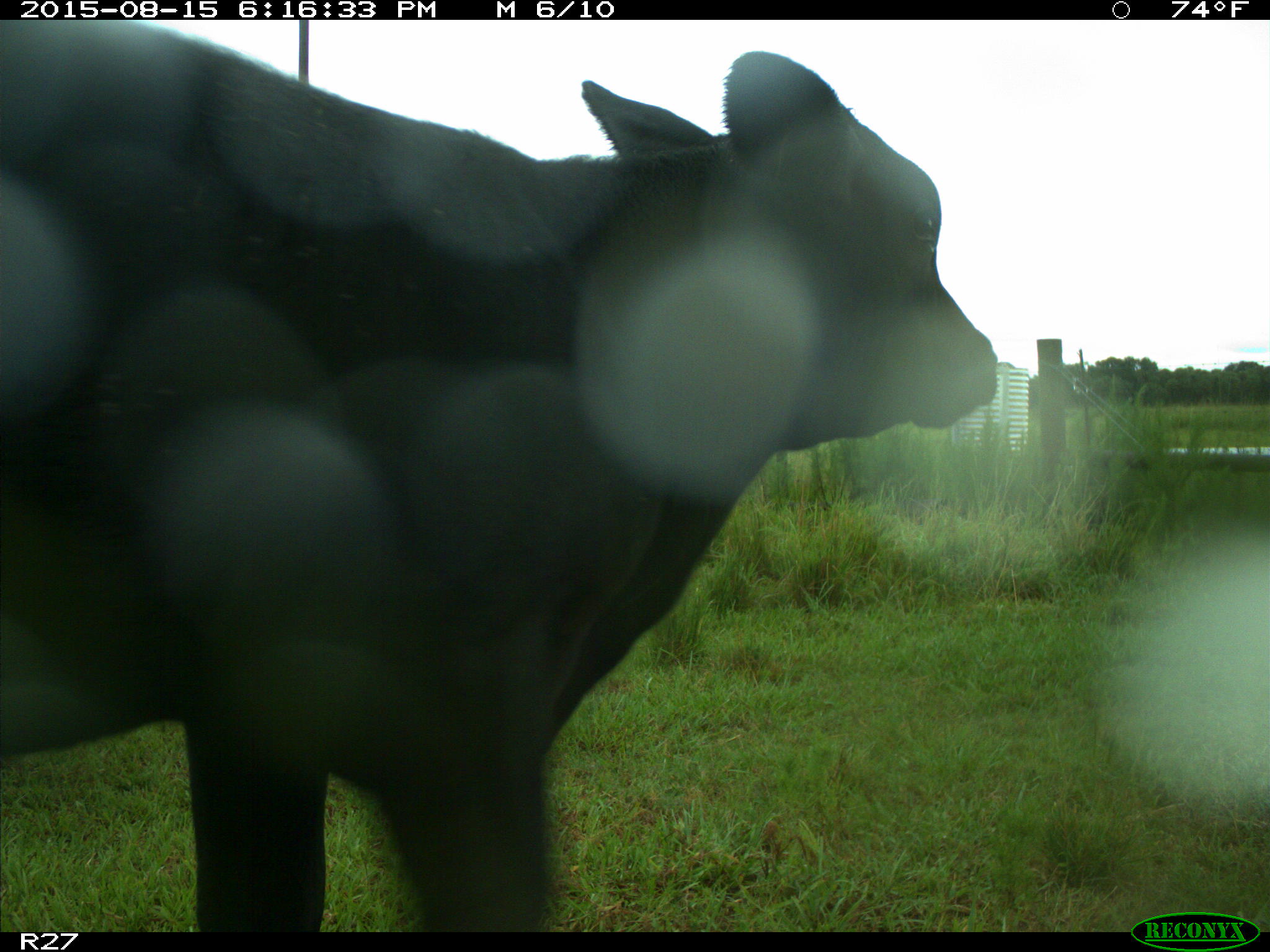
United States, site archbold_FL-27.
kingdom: Animalia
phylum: Chordata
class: Mammalia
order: Artiodactyla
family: Bovidae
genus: Bos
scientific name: Bos taurus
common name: domestic cow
Bos taurus (domestic cow).